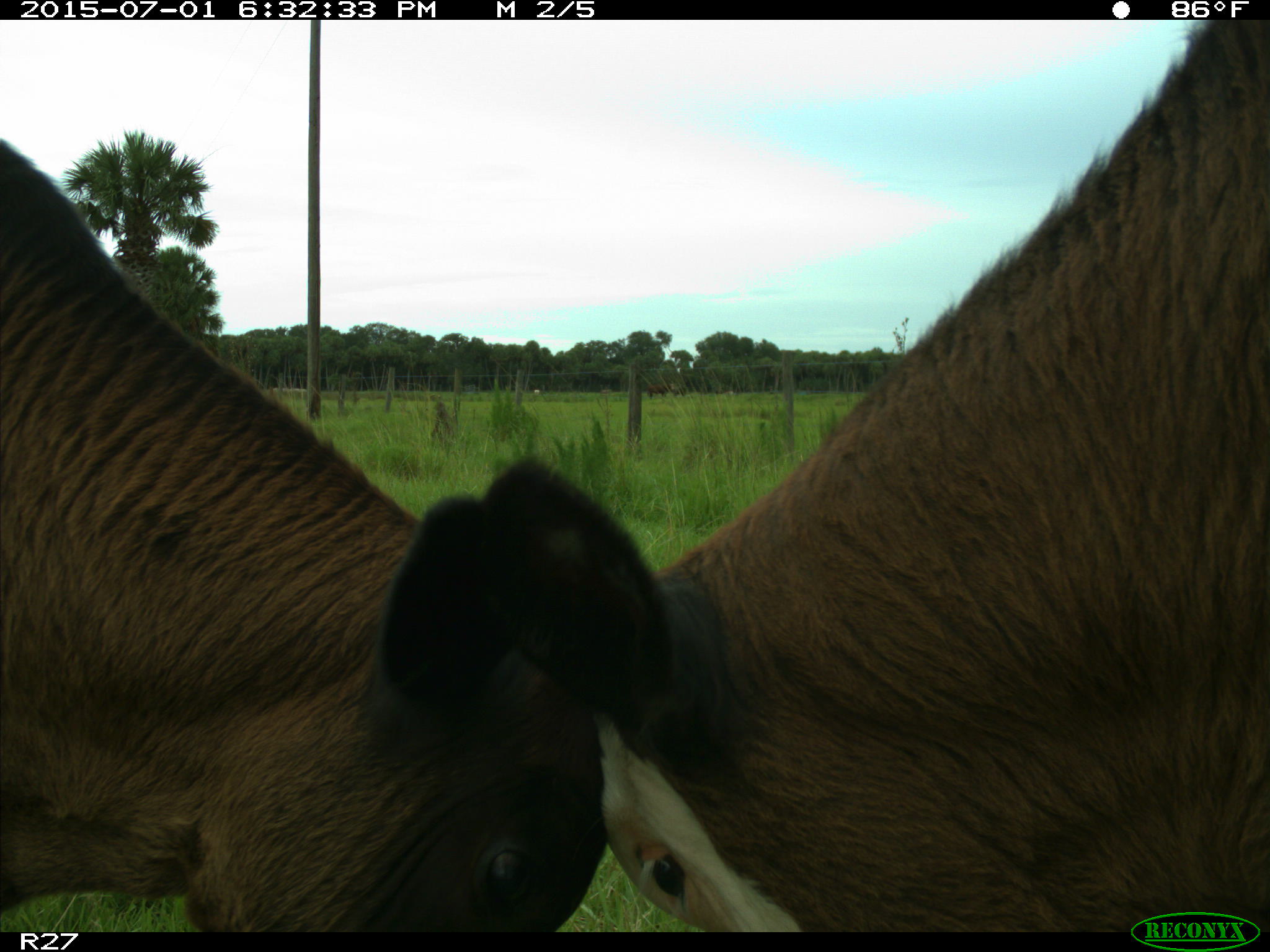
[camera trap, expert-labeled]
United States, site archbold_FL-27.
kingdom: Animalia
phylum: Chordata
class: Mammalia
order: Artiodactyla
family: Bovidae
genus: Bos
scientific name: Bos taurus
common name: domestic cow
Bos taurus (domestic cow).